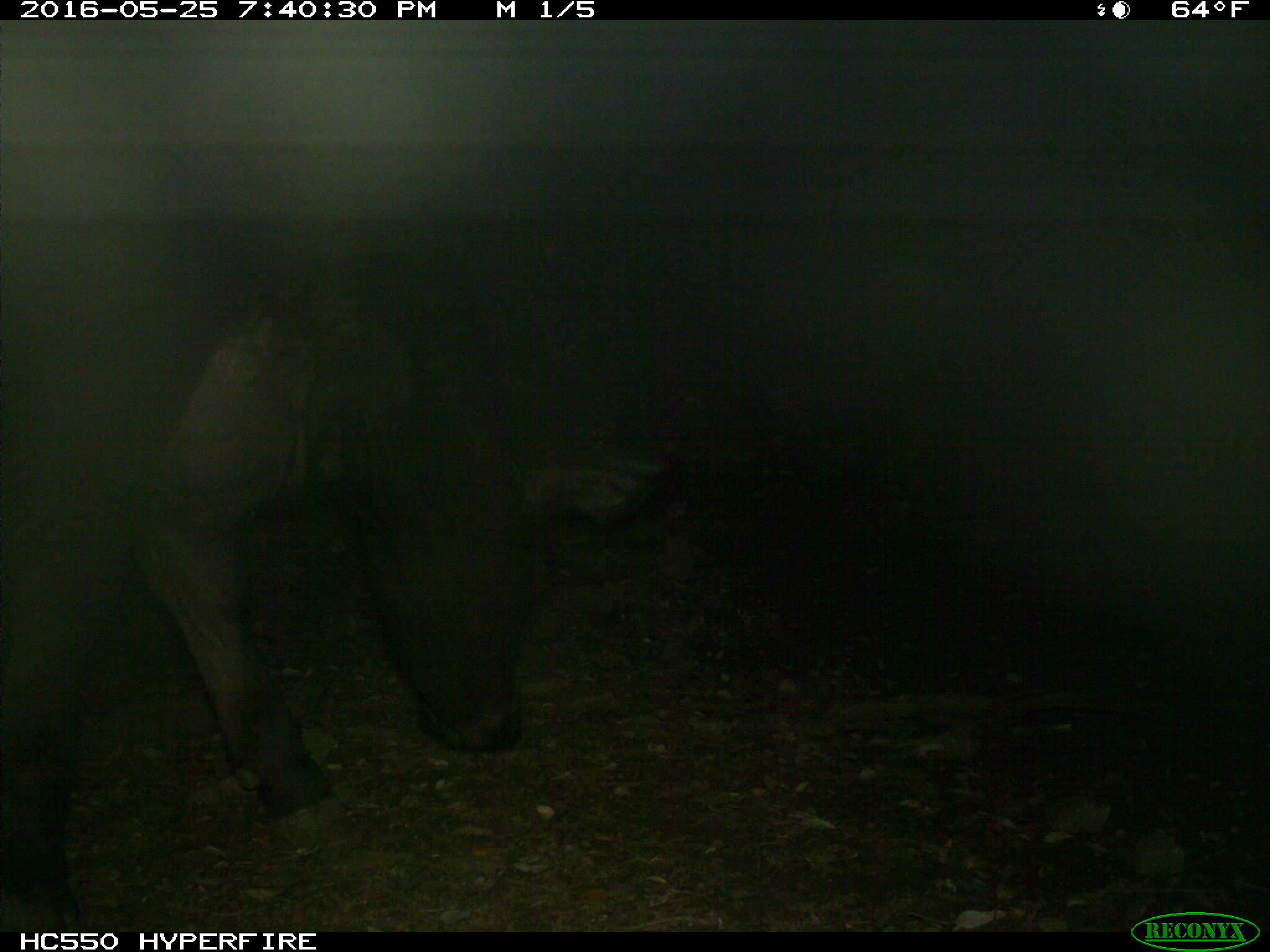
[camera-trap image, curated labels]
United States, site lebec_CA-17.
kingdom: Animalia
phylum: Chordata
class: Mammalia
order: Artiodactyla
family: Bovidae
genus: Bos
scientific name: Bos taurus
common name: domestic cow